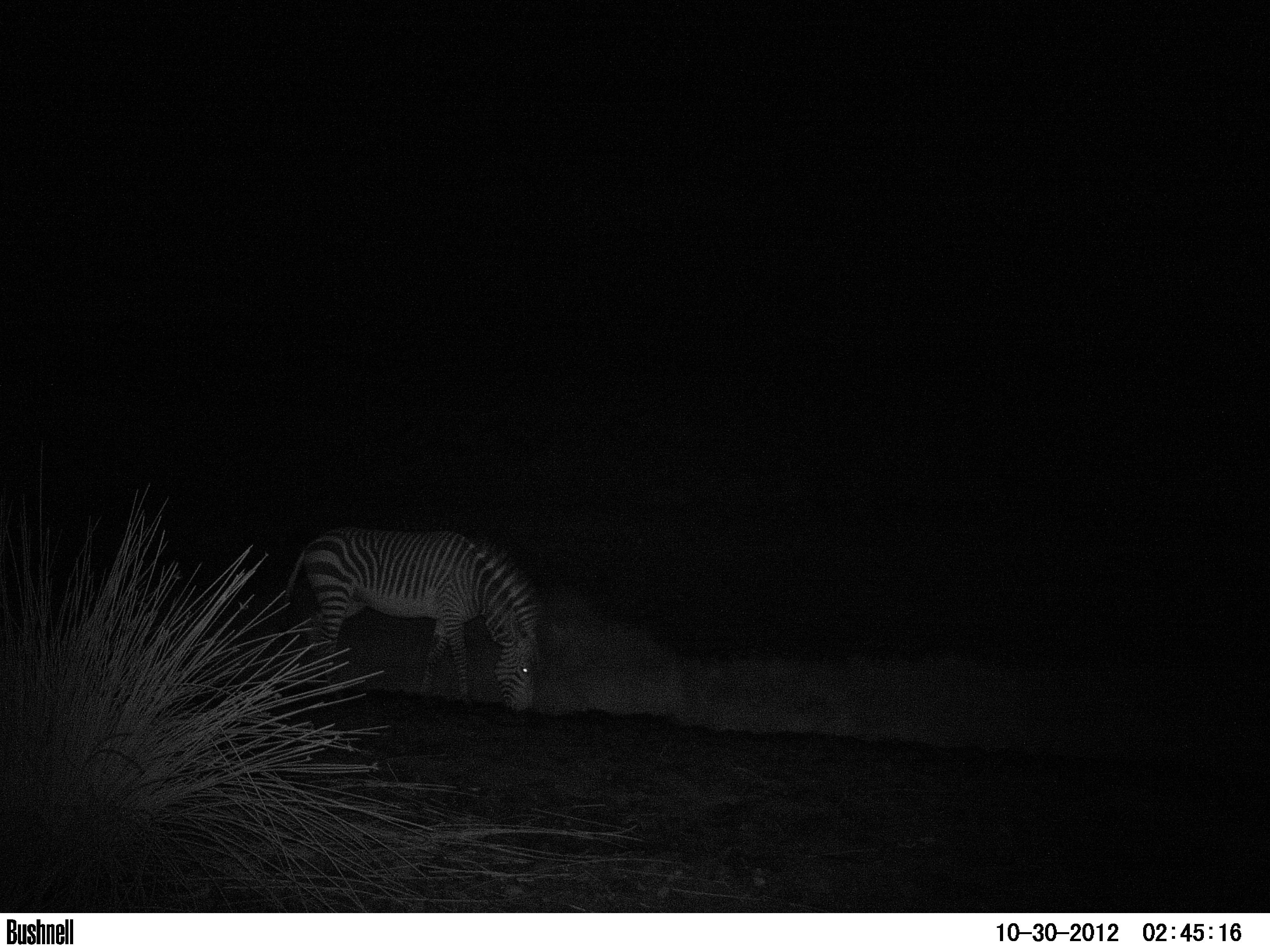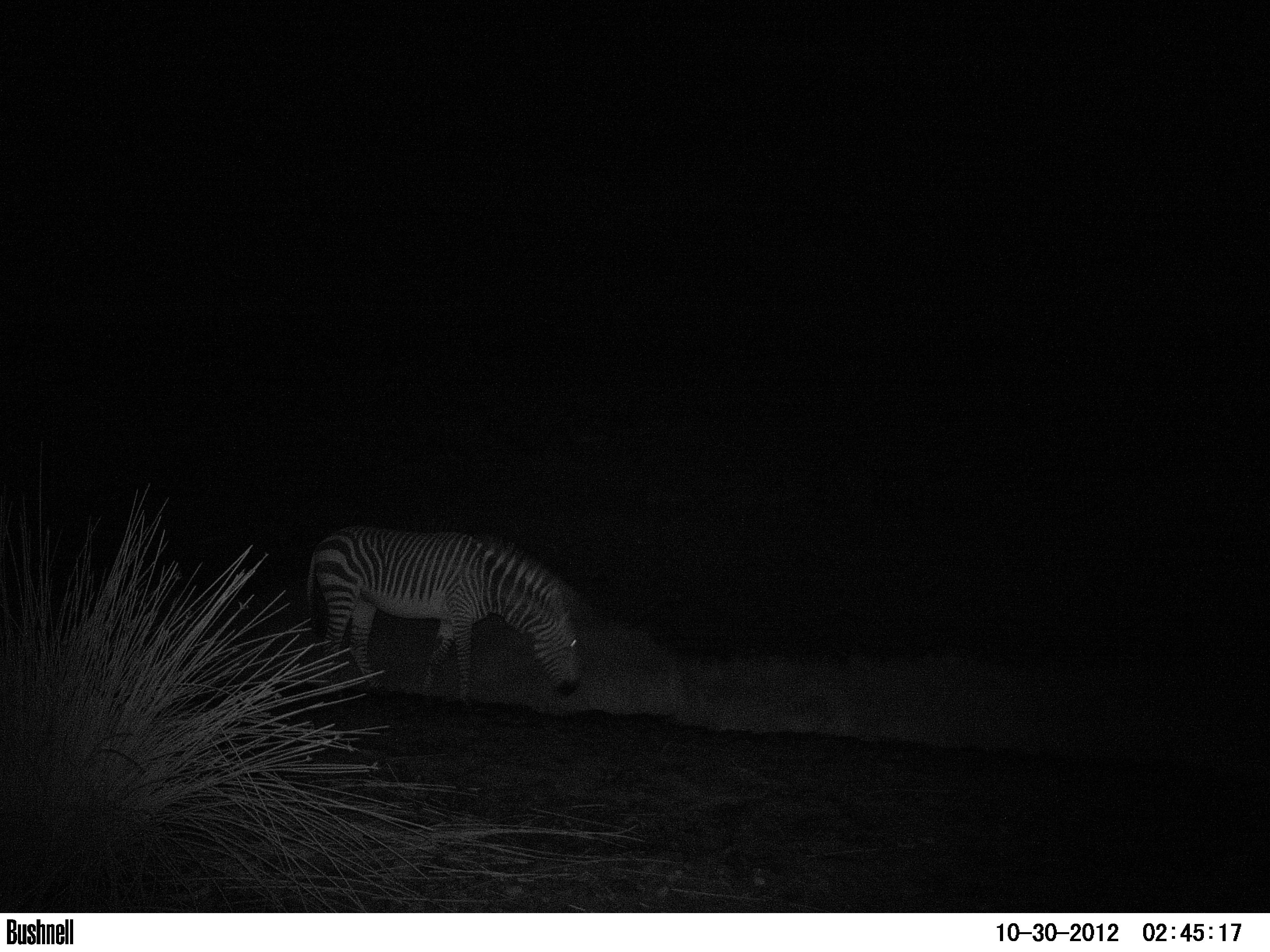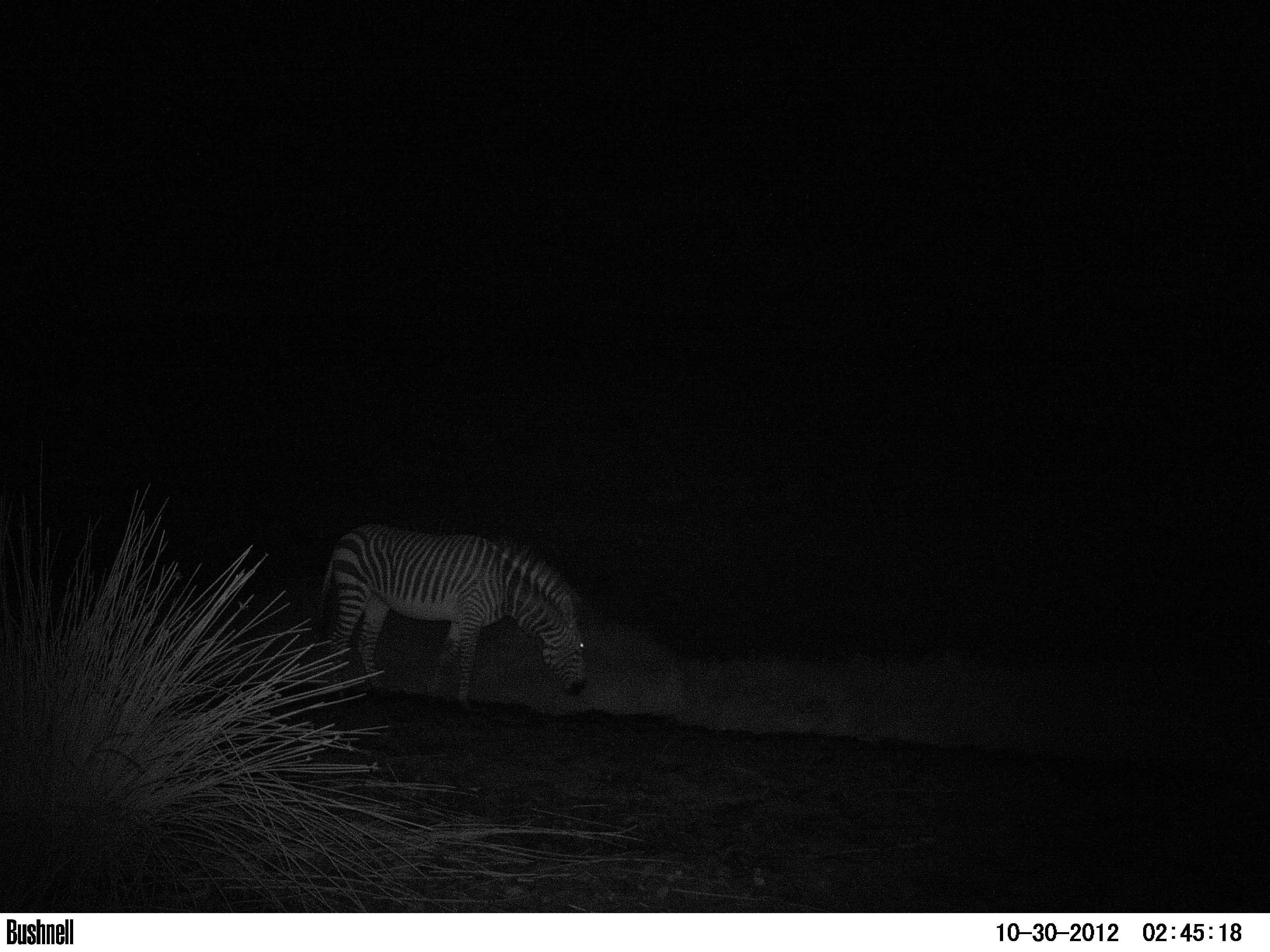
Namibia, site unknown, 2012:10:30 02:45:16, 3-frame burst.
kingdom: Animalia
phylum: Chordata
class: Mammalia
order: Perissodactyla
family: Equidae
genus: Equus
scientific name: Equus zebra hartmannae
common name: hartmann's mountain zebra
Equus zebra hartmannae (hartmann's mountain zebra).